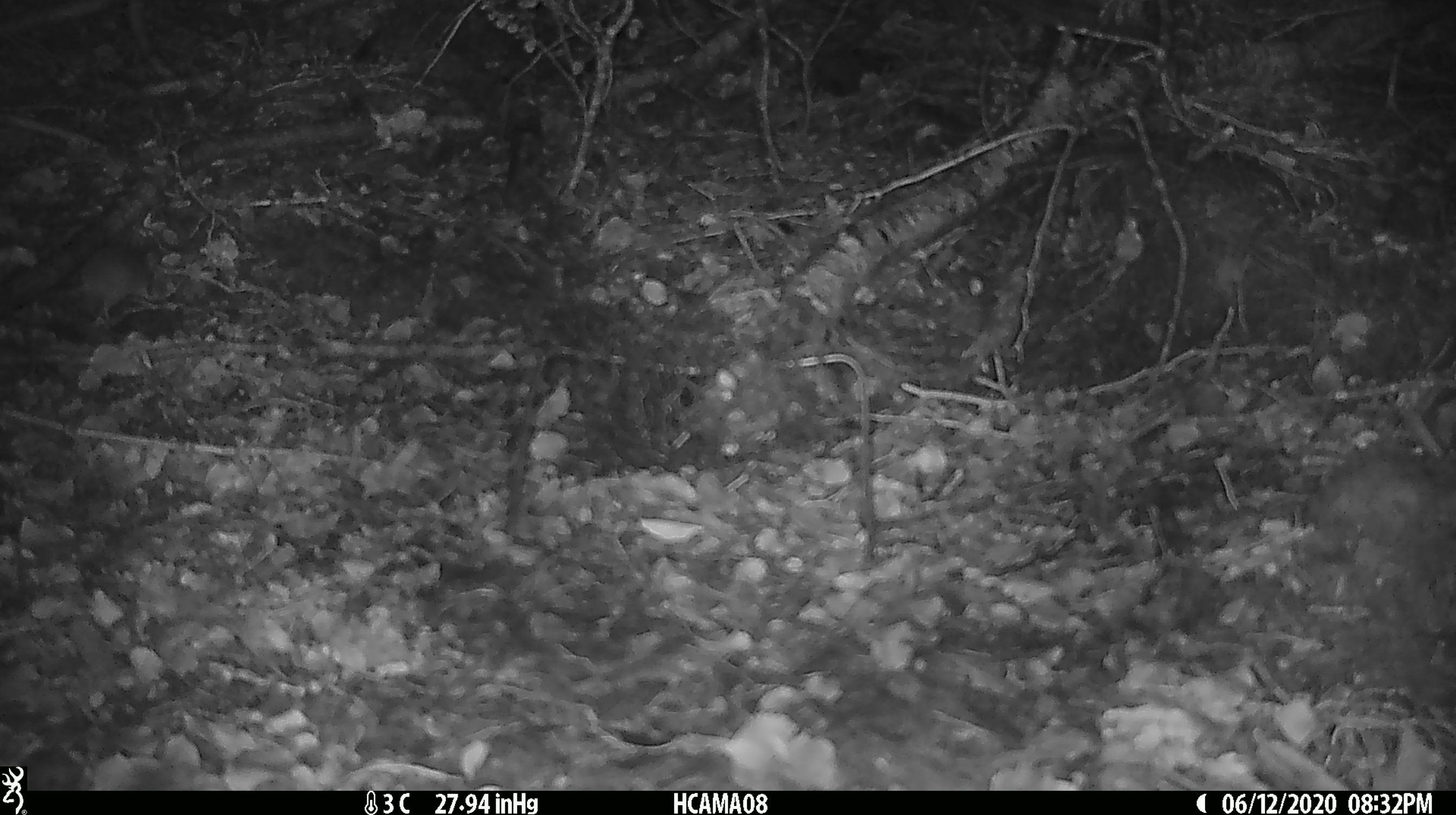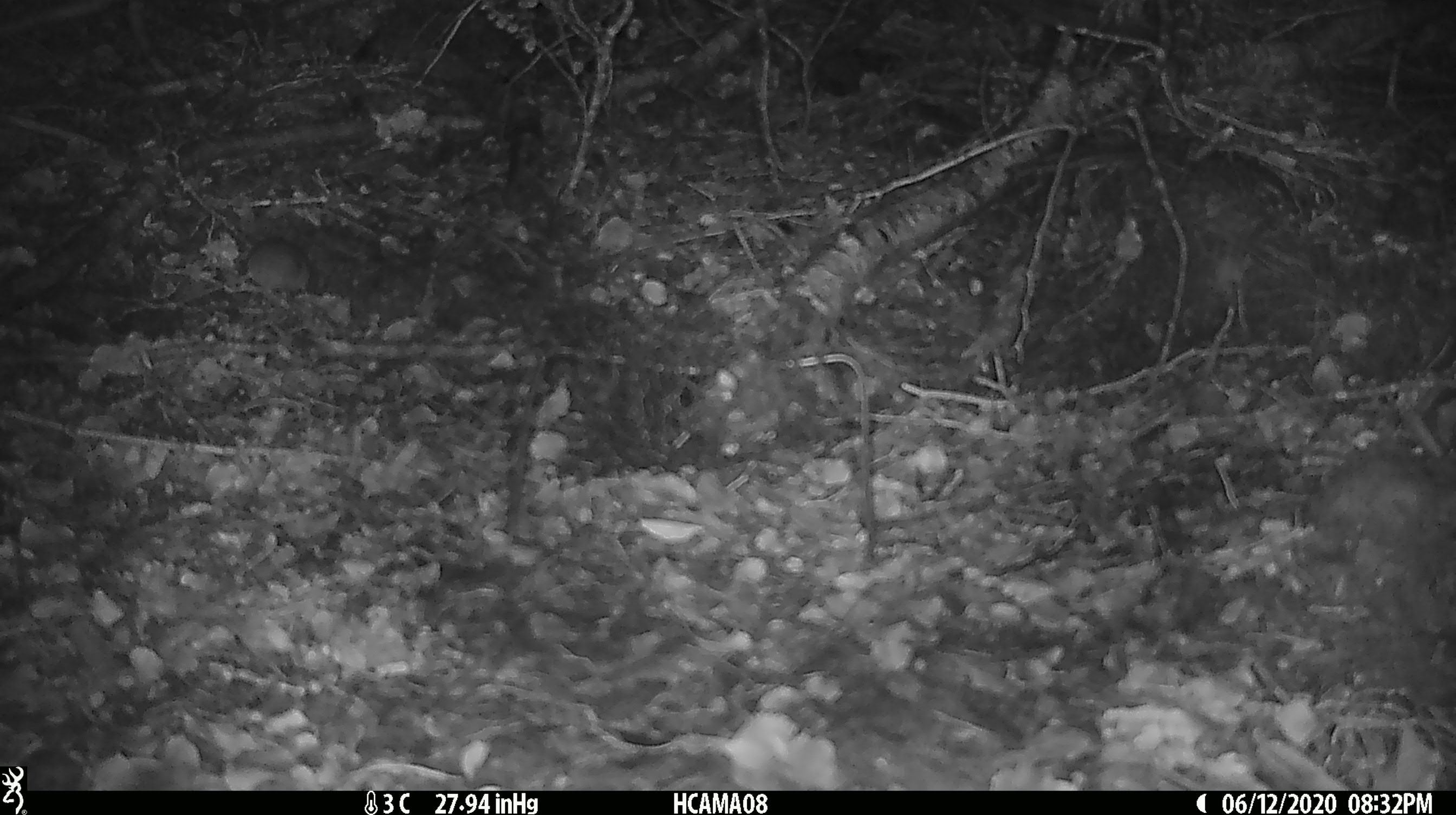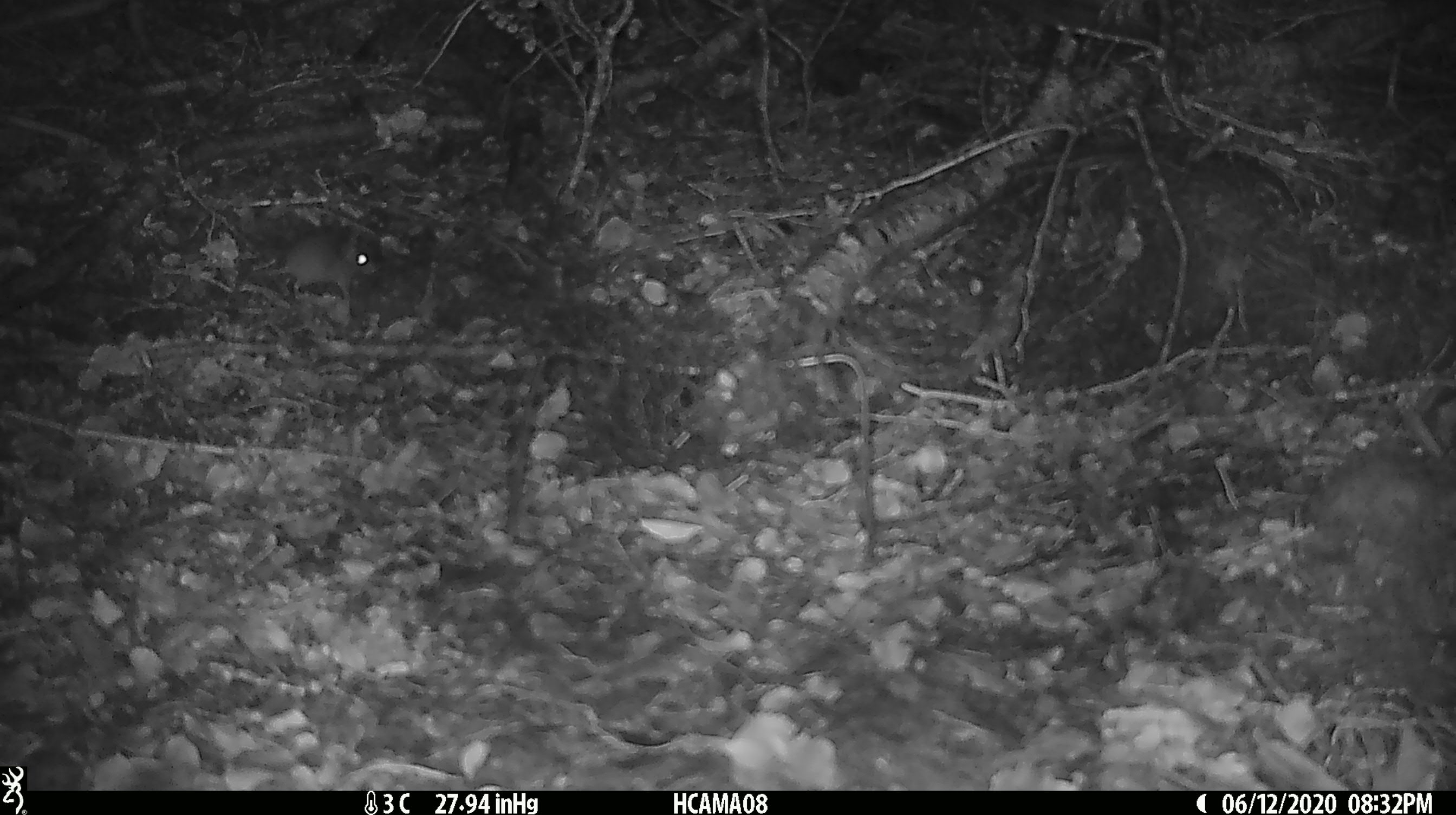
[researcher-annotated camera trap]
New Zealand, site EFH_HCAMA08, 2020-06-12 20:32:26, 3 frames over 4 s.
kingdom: Animalia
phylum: Chordata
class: Mammalia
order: Rodentia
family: Muridae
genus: Mus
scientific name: Mus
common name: mouse